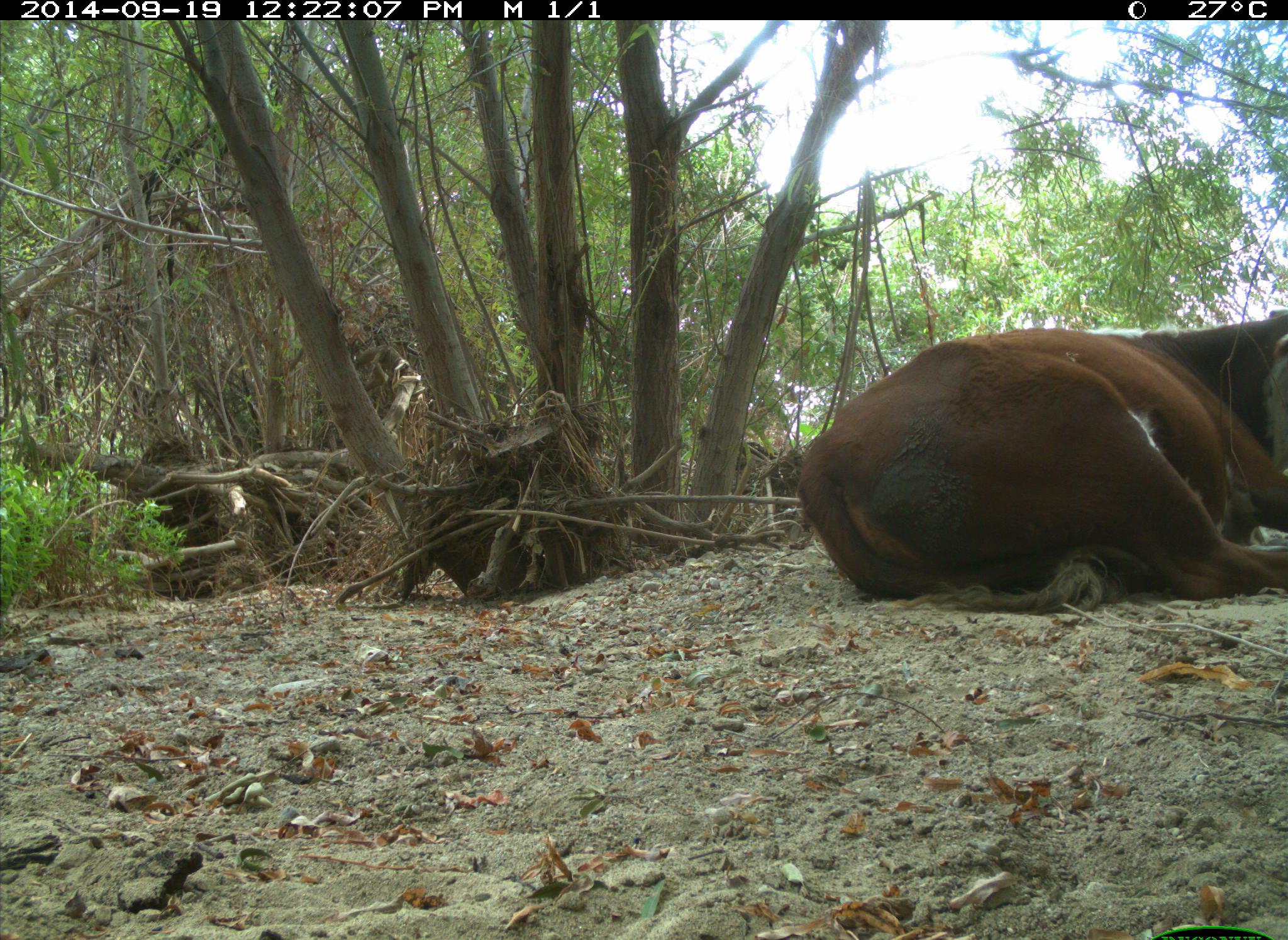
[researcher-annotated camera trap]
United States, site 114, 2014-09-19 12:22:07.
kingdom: Animalia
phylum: Chordata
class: Mammalia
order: Artiodactyla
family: Bovidae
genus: Bos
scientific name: Bos taurus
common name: cow